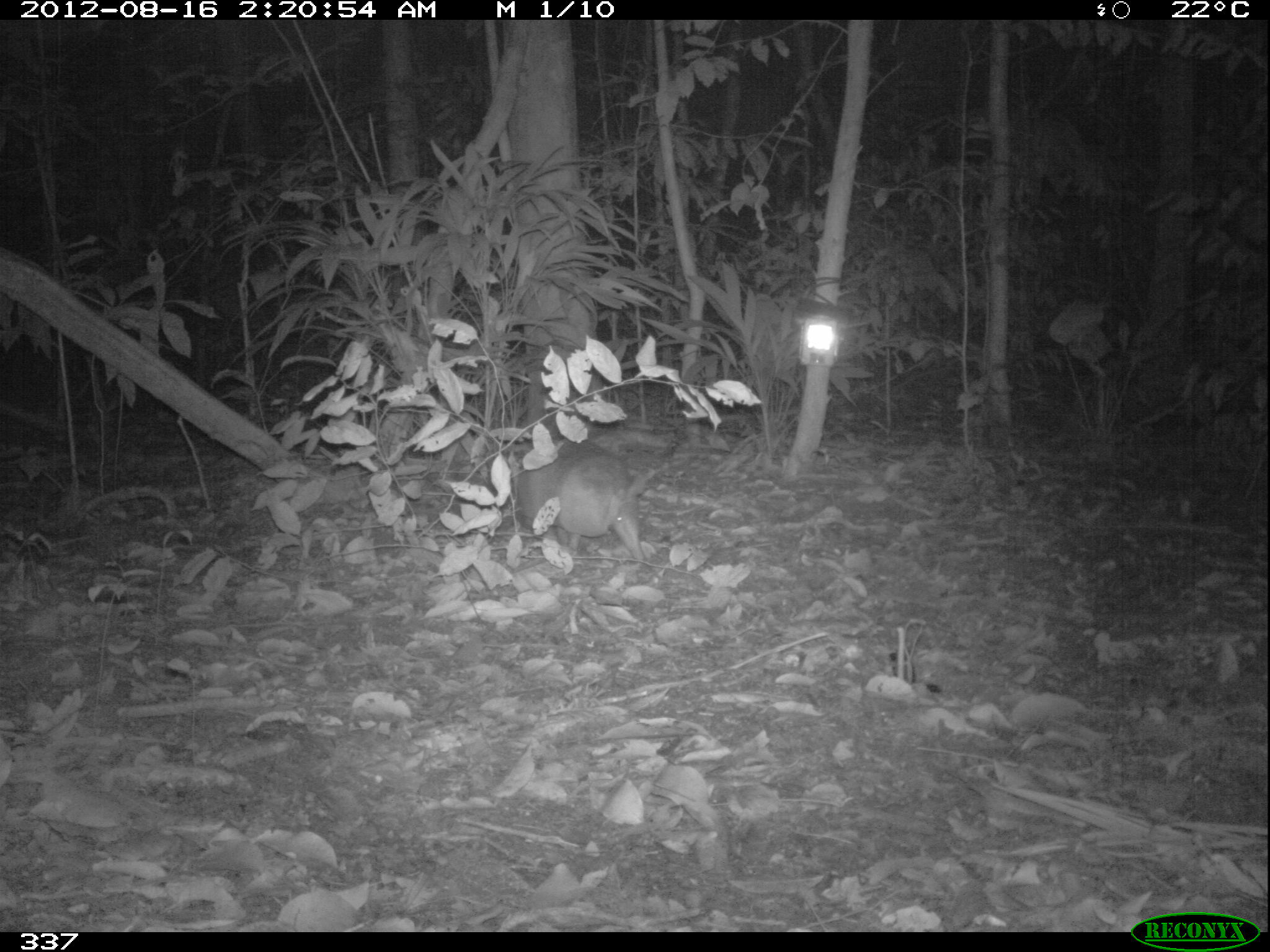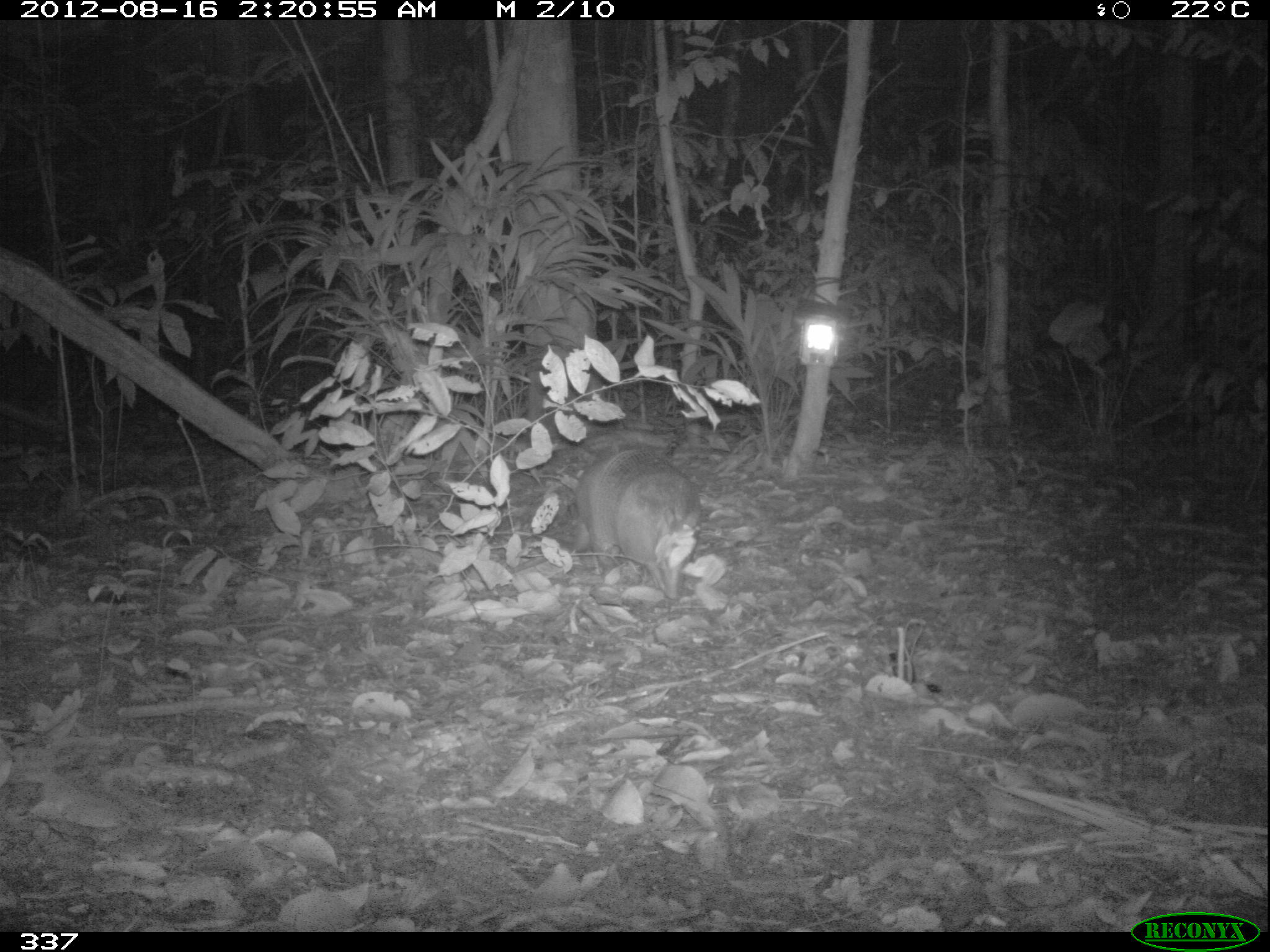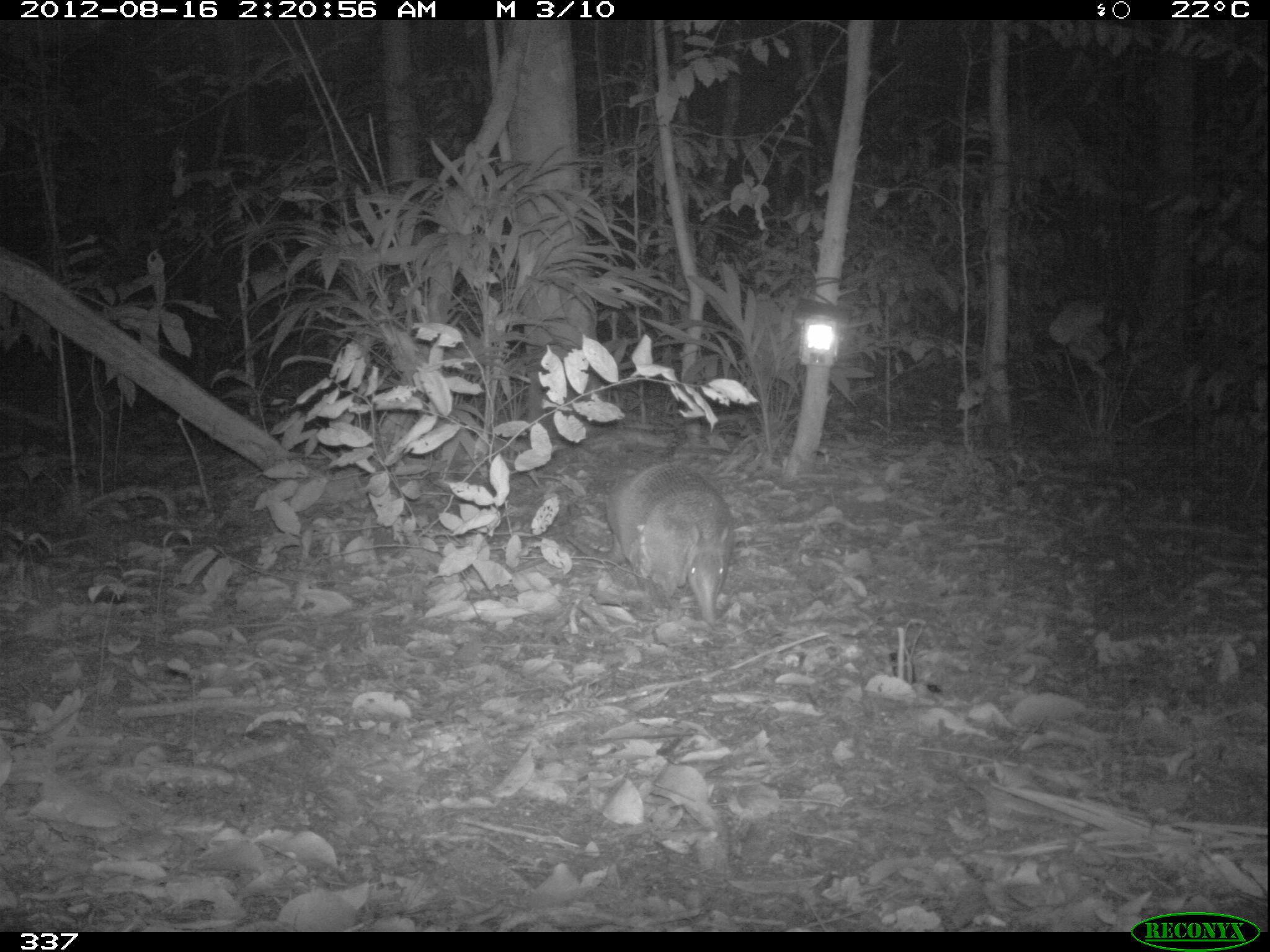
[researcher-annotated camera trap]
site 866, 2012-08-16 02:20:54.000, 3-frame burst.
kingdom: Animalia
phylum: Chordata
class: Mammalia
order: Cingulata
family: Dasypodidae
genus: Dasypus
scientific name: Dasypus novemcinctus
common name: nine-banded armadillo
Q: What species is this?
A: Dasypus novemcinctus (nine-banded armadillo).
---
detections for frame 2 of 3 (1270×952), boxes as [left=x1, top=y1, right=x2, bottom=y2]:
dasypus novemcinctus: [left=506, top=437, right=711, bottom=601]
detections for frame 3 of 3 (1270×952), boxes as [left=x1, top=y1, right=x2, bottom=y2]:
dasypus novemcinctus: [left=564, top=460, right=734, bottom=626]